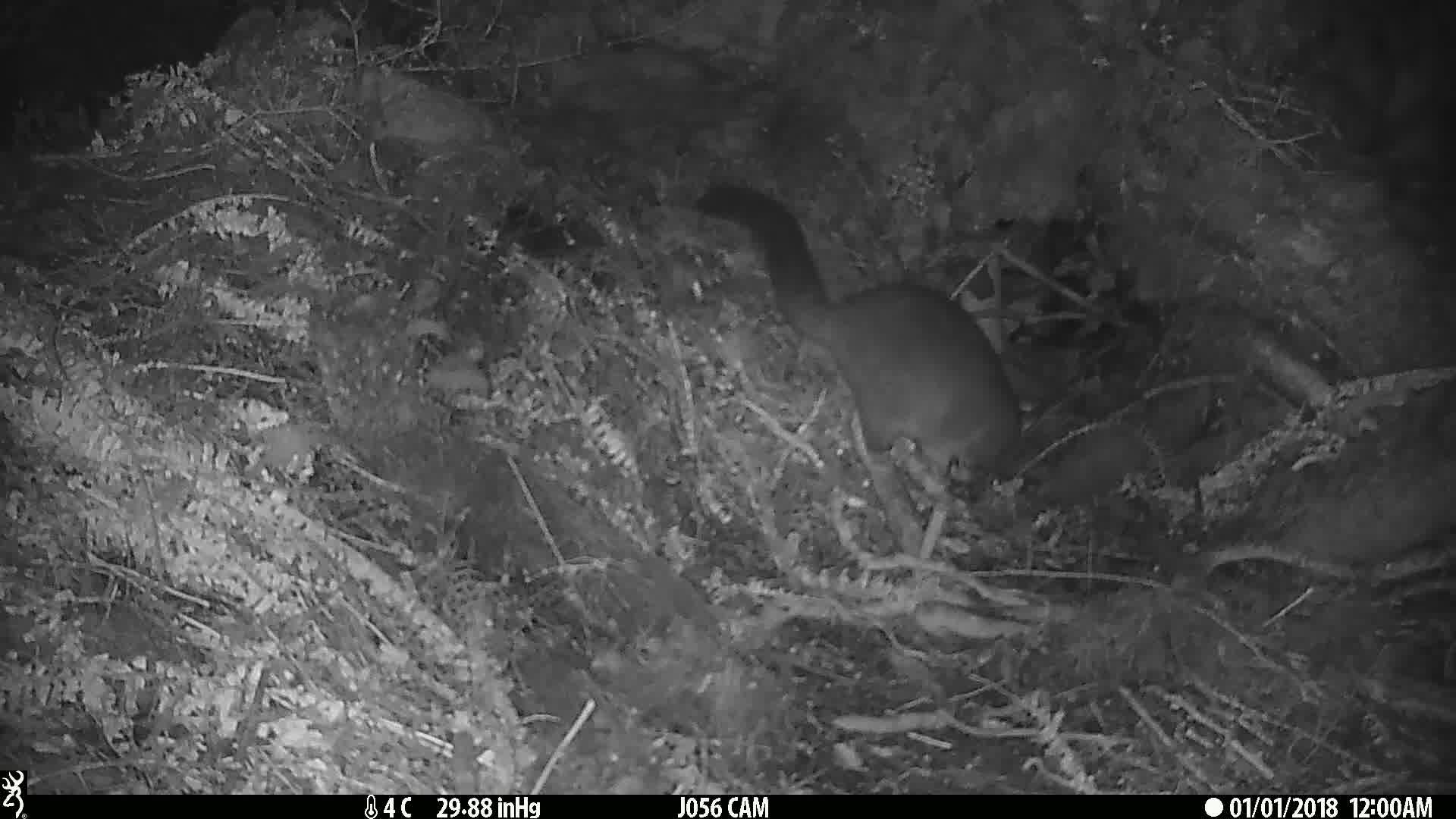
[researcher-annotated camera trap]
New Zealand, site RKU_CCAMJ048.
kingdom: Animalia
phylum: Chordata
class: Mammalia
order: Diprotodontia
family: Phalangeridae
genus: Trichosurus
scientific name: Trichosurus vulpecula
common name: common brushtail possum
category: possum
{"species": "possum (common brushtail possum) (Trichosurus vulpecula)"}